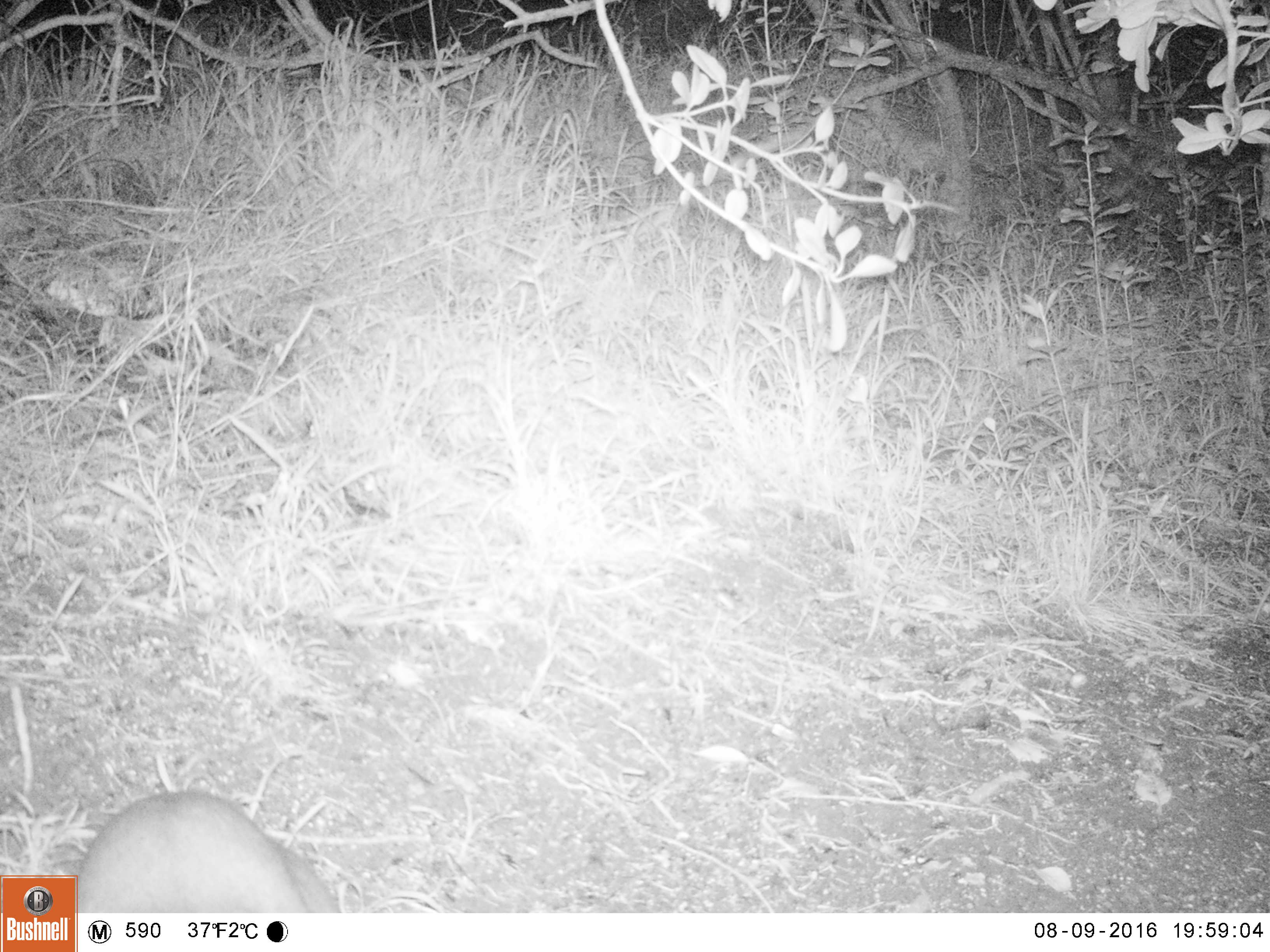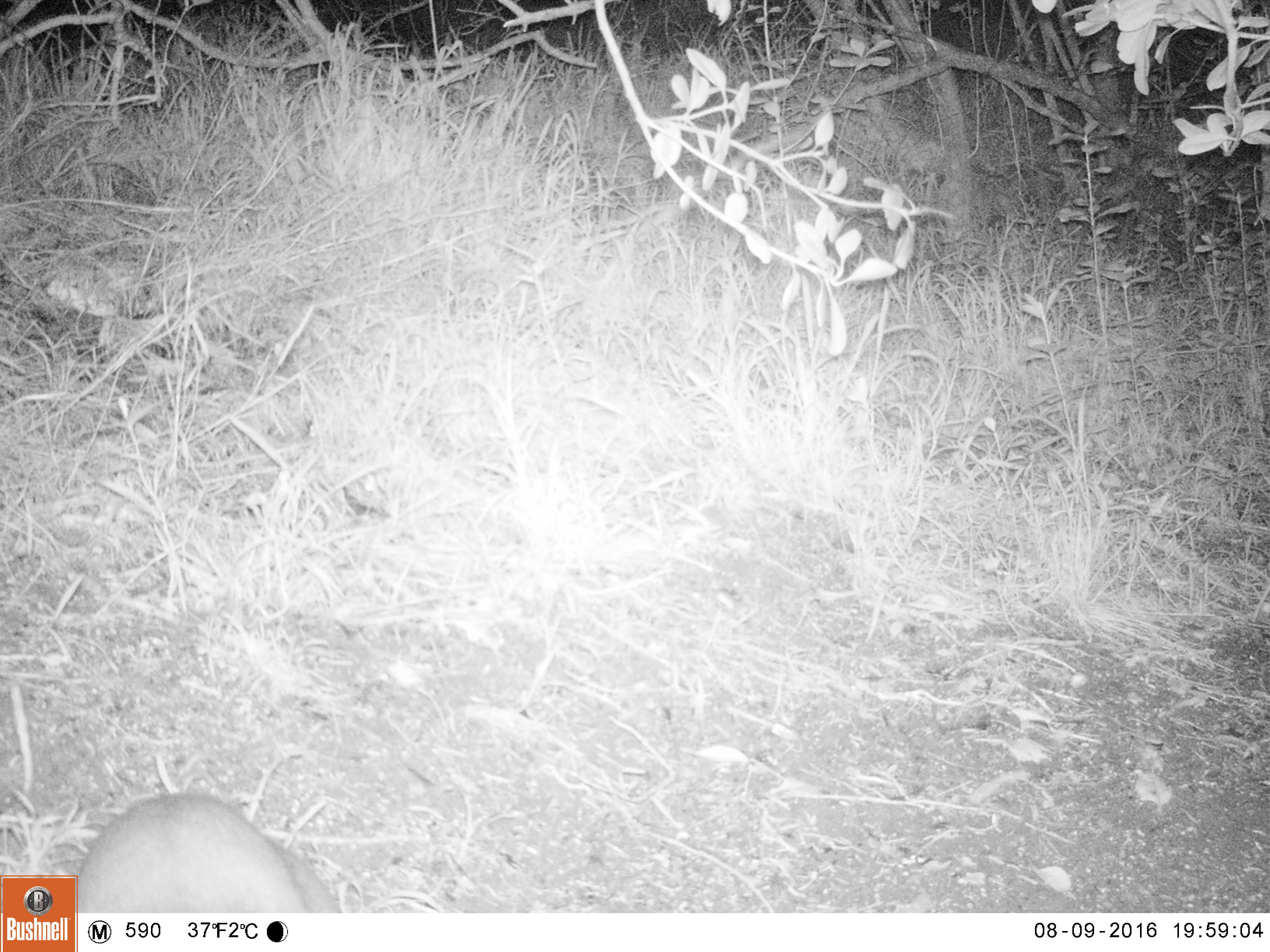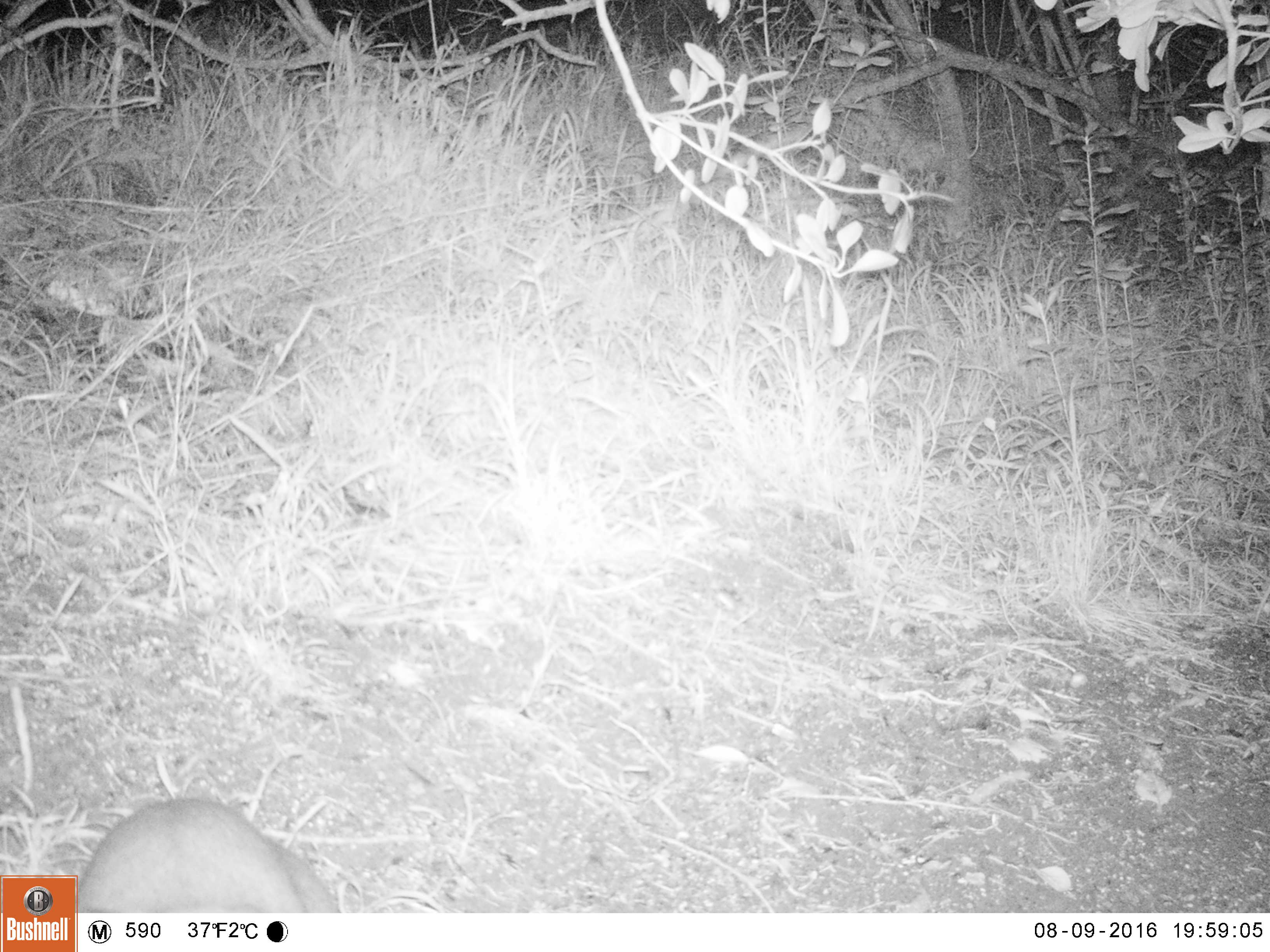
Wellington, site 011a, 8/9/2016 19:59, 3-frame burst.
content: unidentified animal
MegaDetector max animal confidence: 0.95